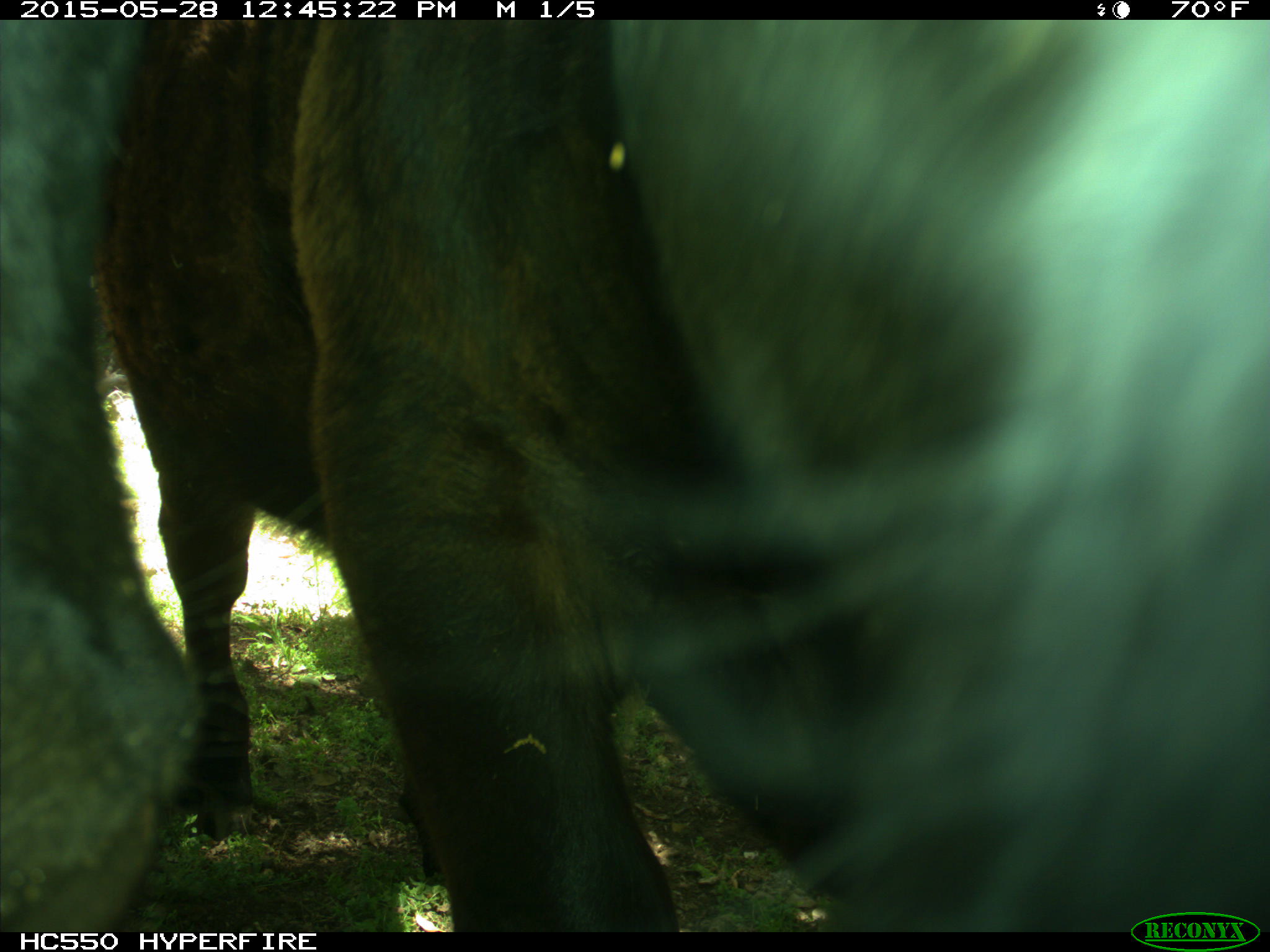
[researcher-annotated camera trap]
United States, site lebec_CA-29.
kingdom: Animalia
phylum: Chordata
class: Mammalia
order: Artiodactyla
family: Bovidae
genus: Bos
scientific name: Bos taurus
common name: domestic cow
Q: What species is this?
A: Bos taurus (domestic cow).